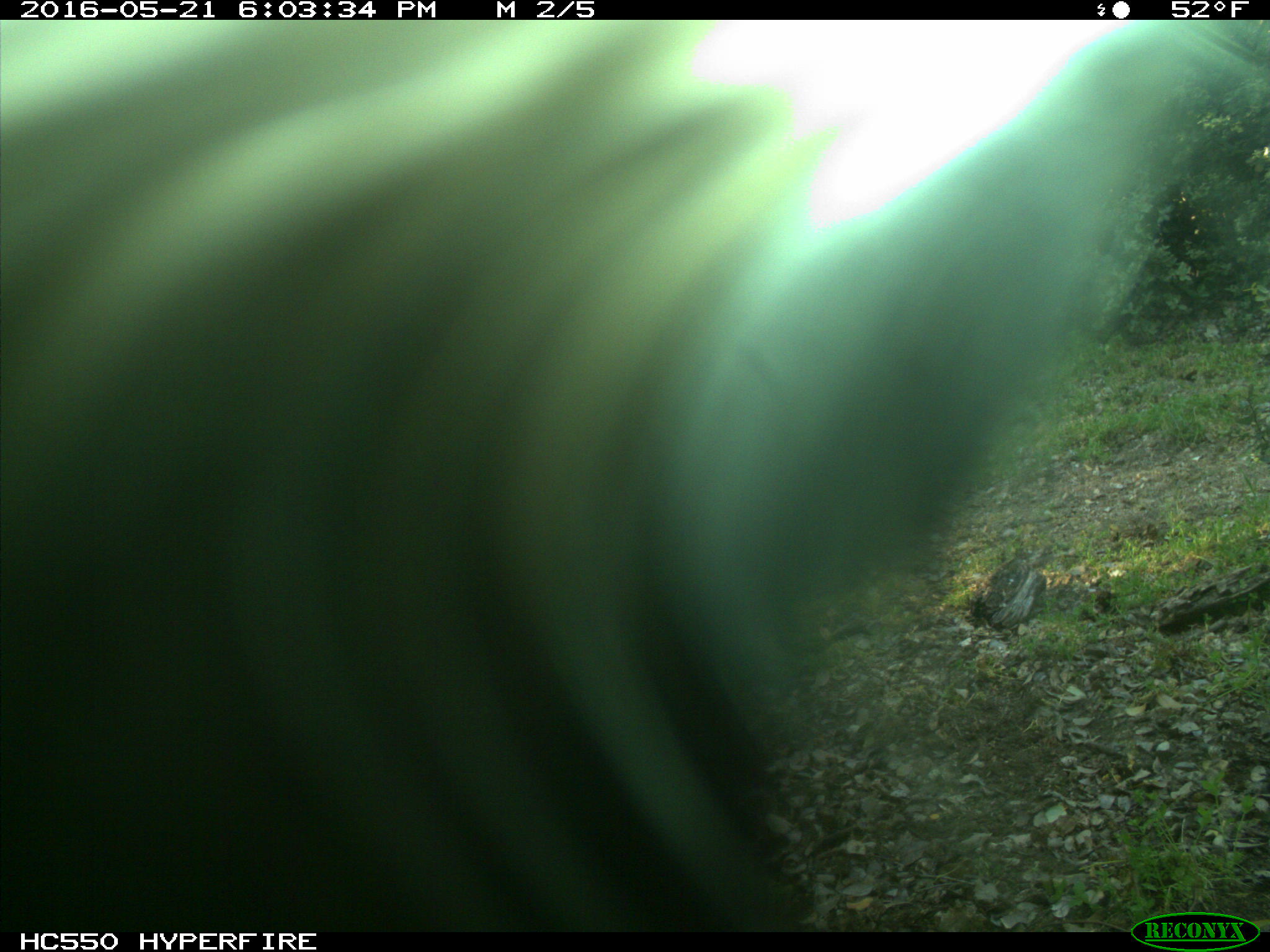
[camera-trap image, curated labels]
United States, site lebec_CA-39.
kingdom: Animalia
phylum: Chordata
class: Mammalia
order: Artiodactyla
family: Bovidae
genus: Bos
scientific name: Bos taurus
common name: domestic cow